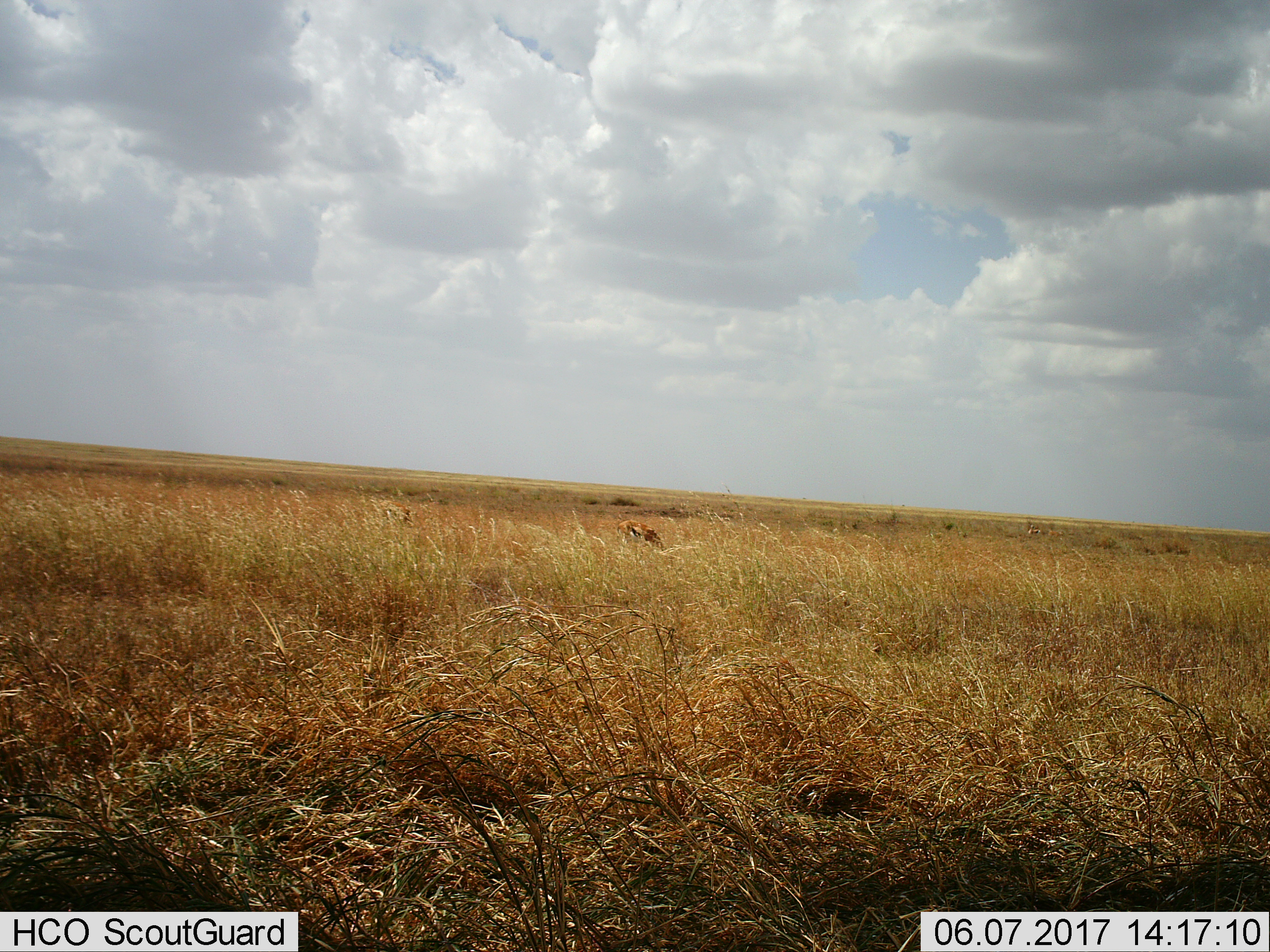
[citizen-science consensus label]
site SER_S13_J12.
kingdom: Animalia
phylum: Chordata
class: Mammalia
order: Artiodactyla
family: Bovidae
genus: Eudorcas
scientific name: Eudorcas thomsonii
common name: thomson's gazelle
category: gazellethomsons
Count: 2.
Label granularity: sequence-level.